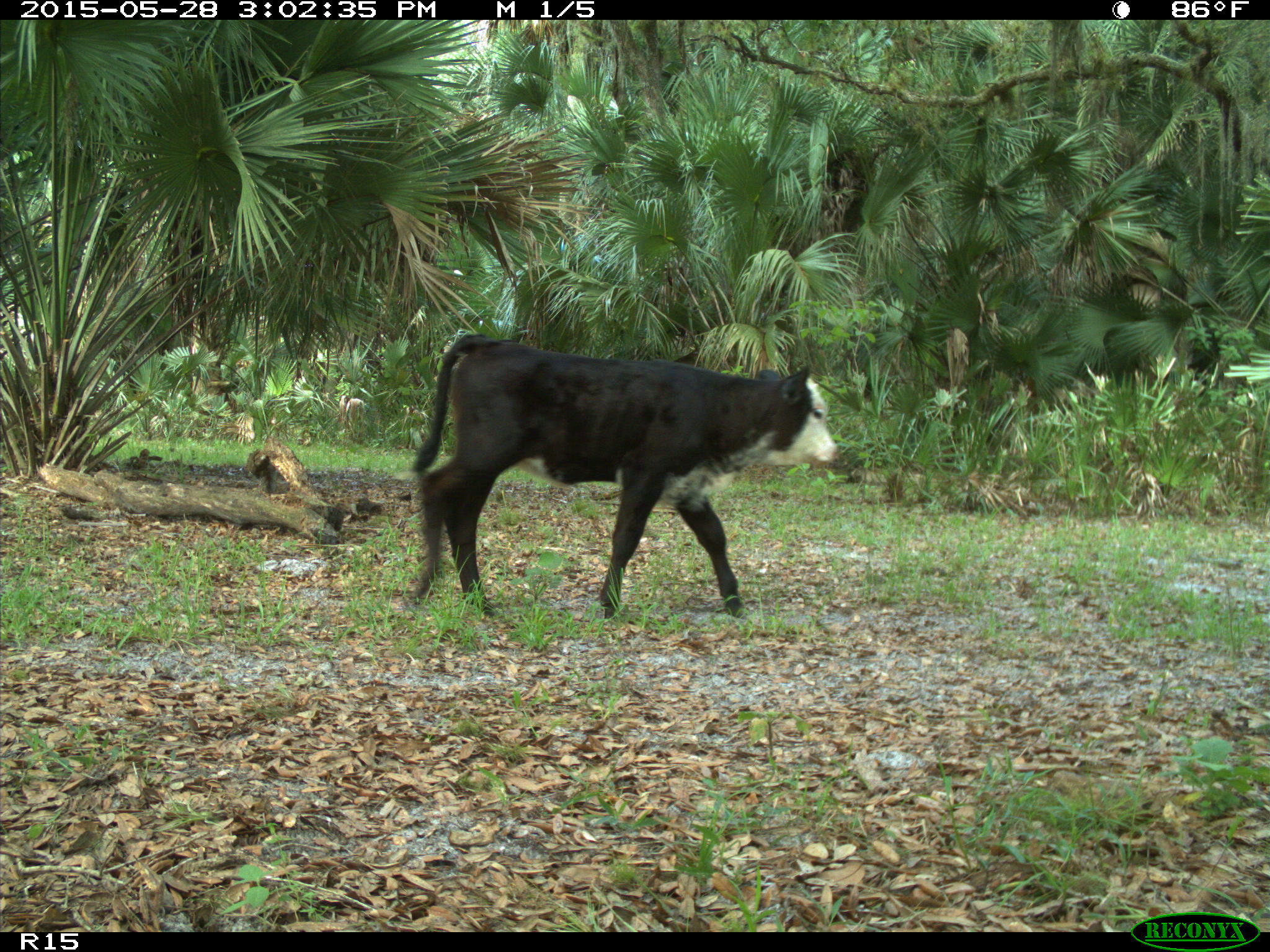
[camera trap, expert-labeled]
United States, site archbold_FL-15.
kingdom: Animalia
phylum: Chordata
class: Mammalia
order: Artiodactyla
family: Bovidae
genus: Bos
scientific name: Bos taurus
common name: domestic cow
Bos taurus (domestic cow).